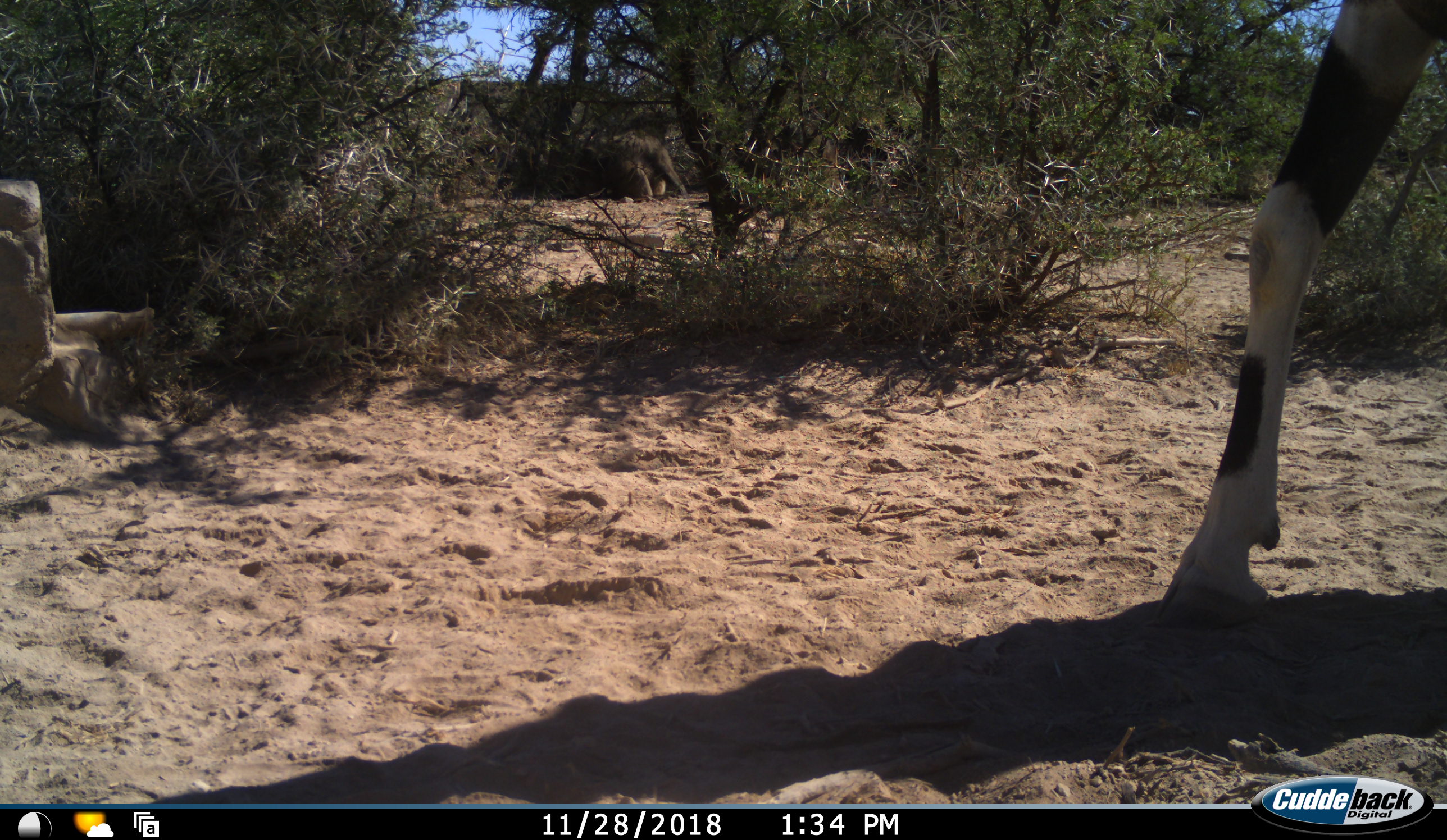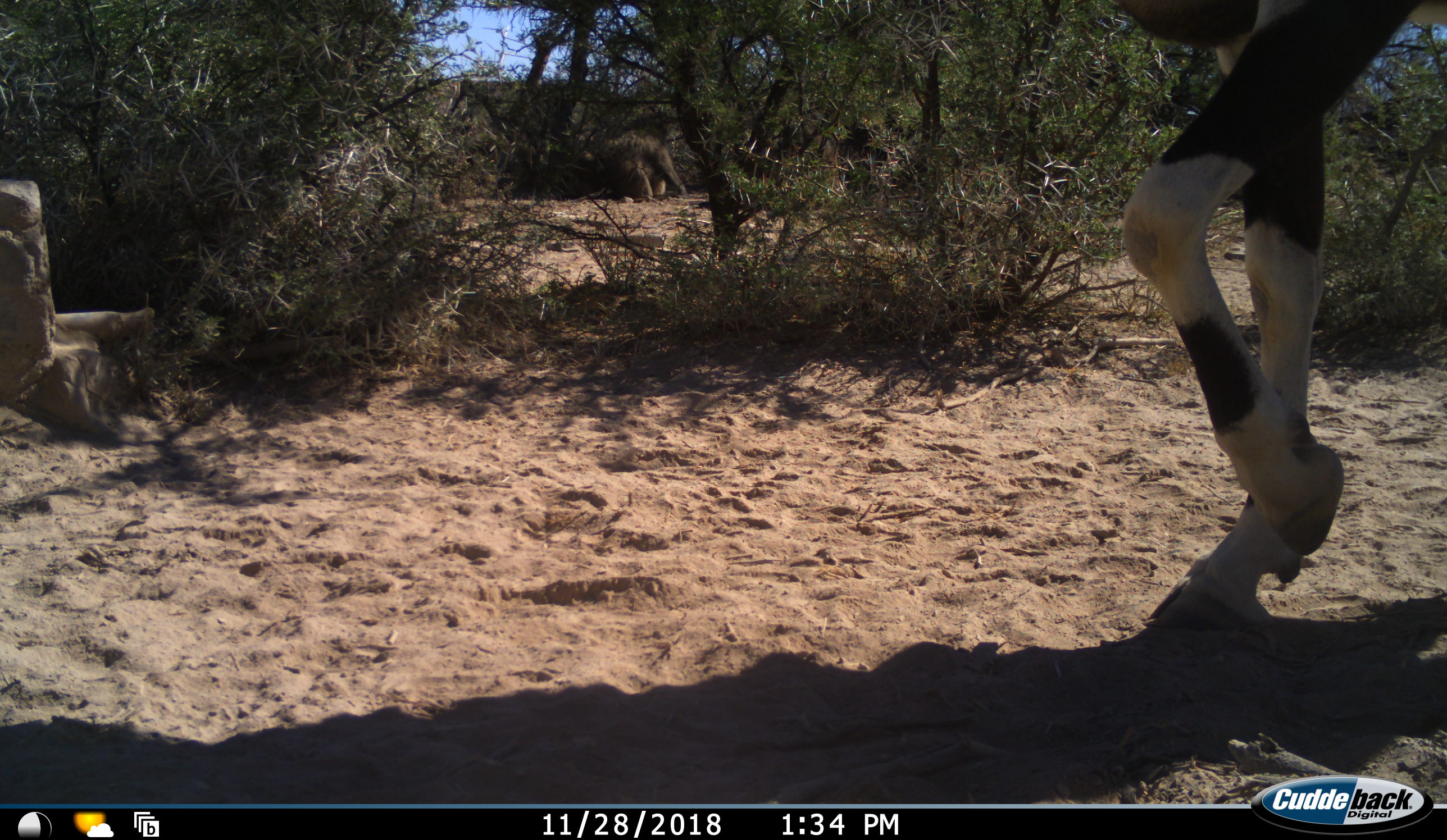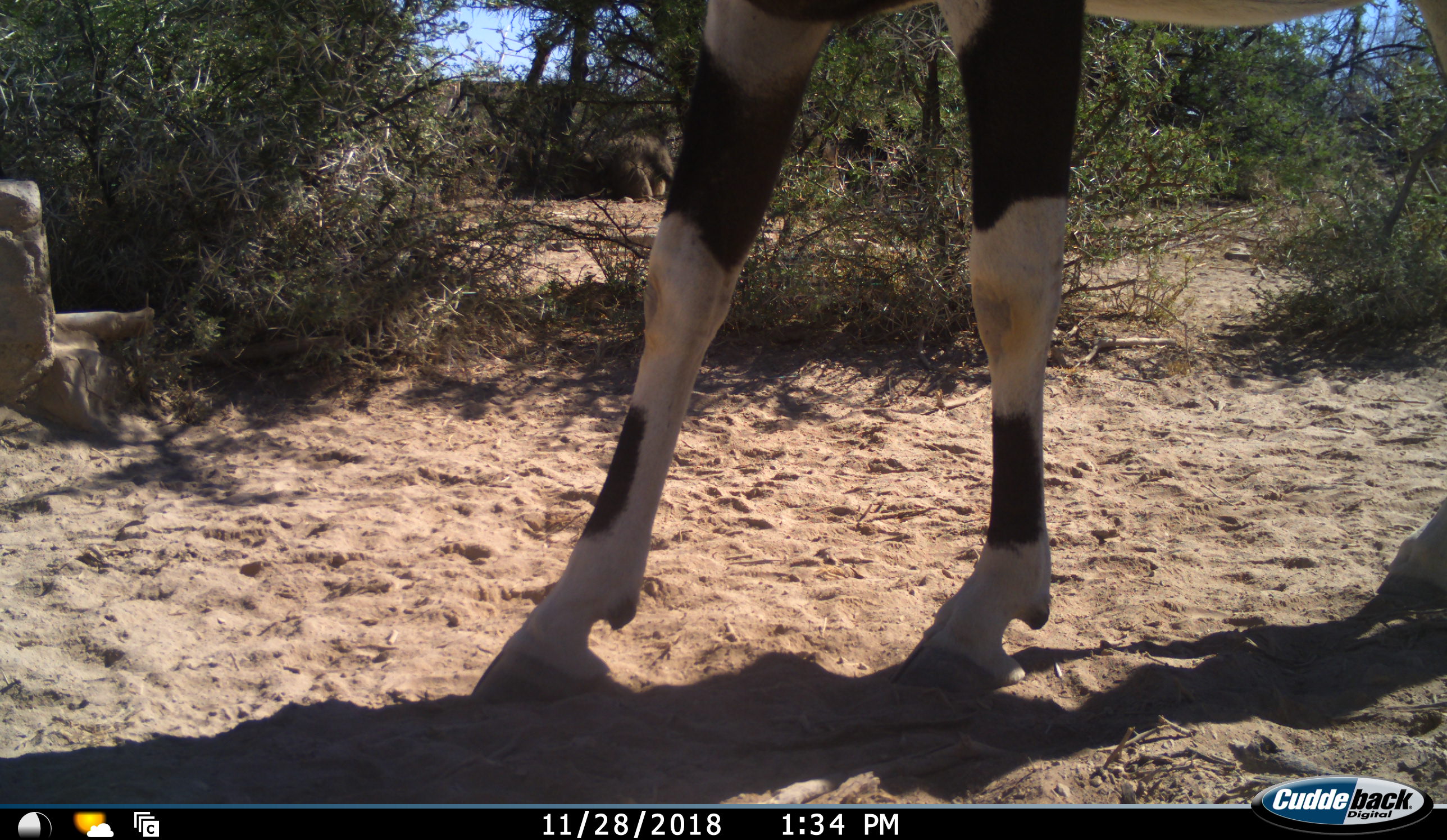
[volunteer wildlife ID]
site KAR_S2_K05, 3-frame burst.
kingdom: Animalia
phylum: Chordata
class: Mammalia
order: Artiodactyla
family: Bovidae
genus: Oryx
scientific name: Oryx gazella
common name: gemsbok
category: oryx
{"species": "oryx (gemsbok) (Oryx gazella)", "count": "1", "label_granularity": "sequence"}